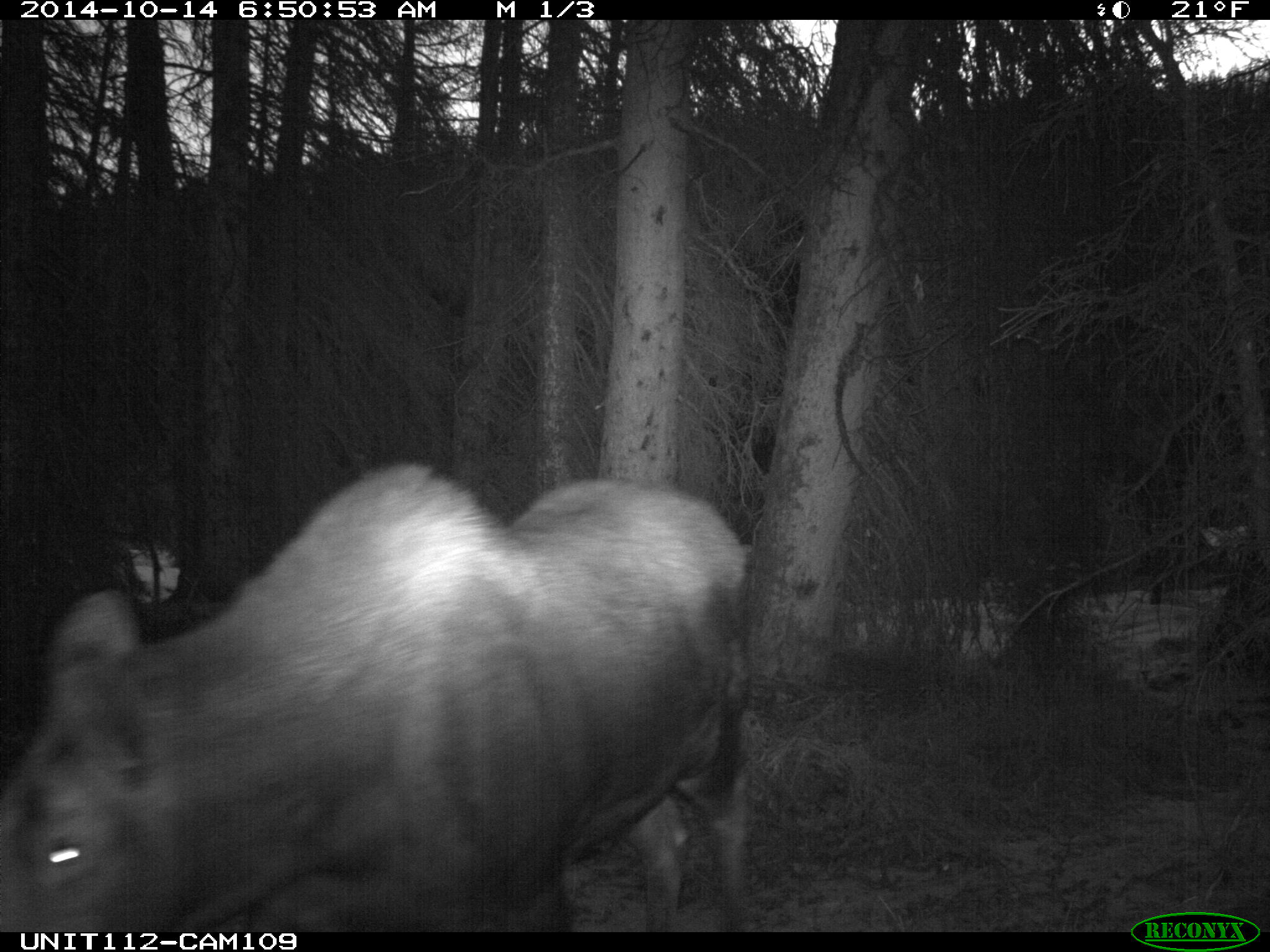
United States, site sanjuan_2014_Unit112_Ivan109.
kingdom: Animalia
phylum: Chordata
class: Mammalia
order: Artiodactyla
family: Cervidae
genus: Alces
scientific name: Alces alces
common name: moose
Alces alces (moose).